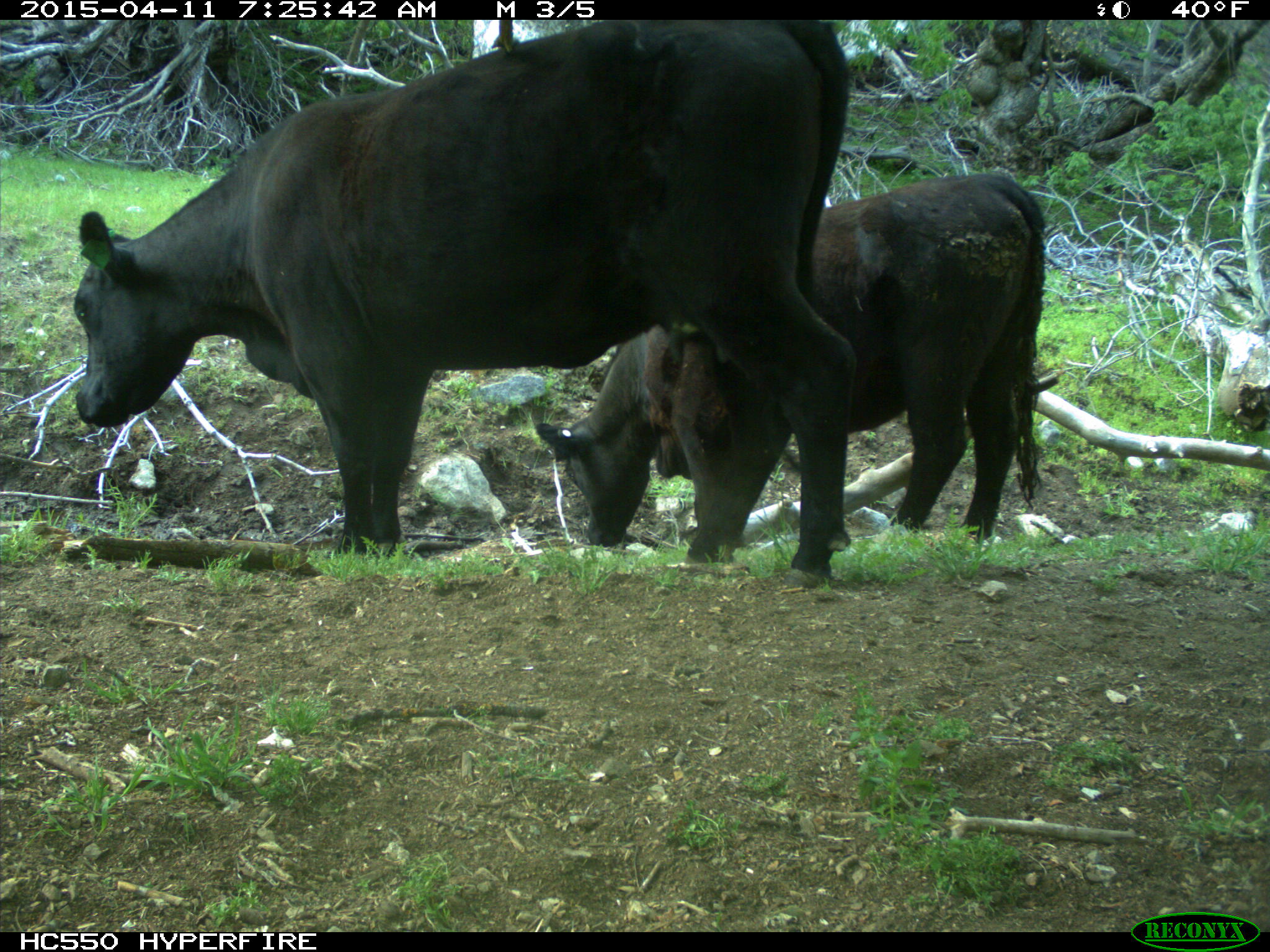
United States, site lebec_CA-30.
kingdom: Animalia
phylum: Chordata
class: Mammalia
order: Artiodactyla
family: Bovidae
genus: Bos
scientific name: Bos taurus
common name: domestic cow